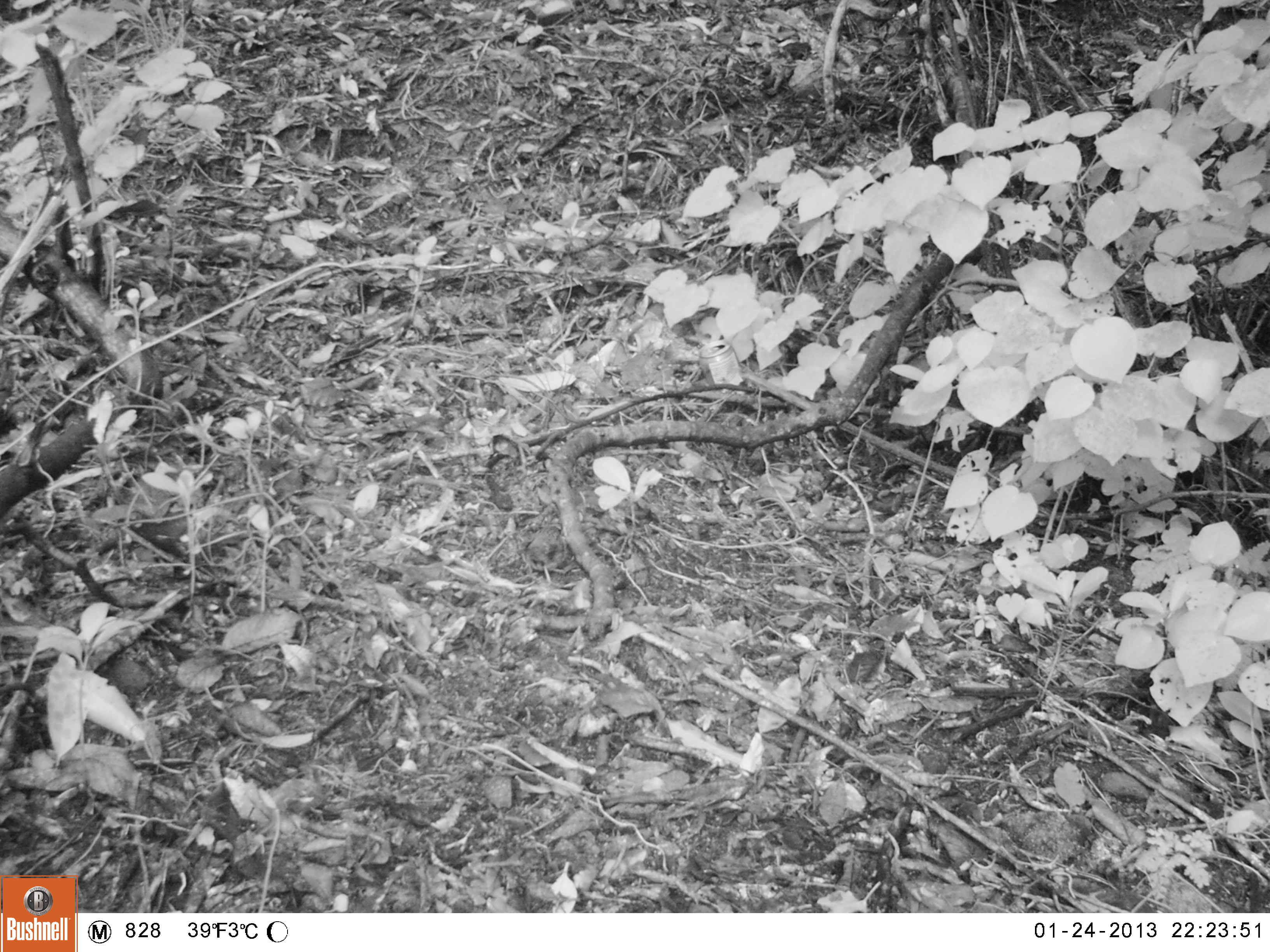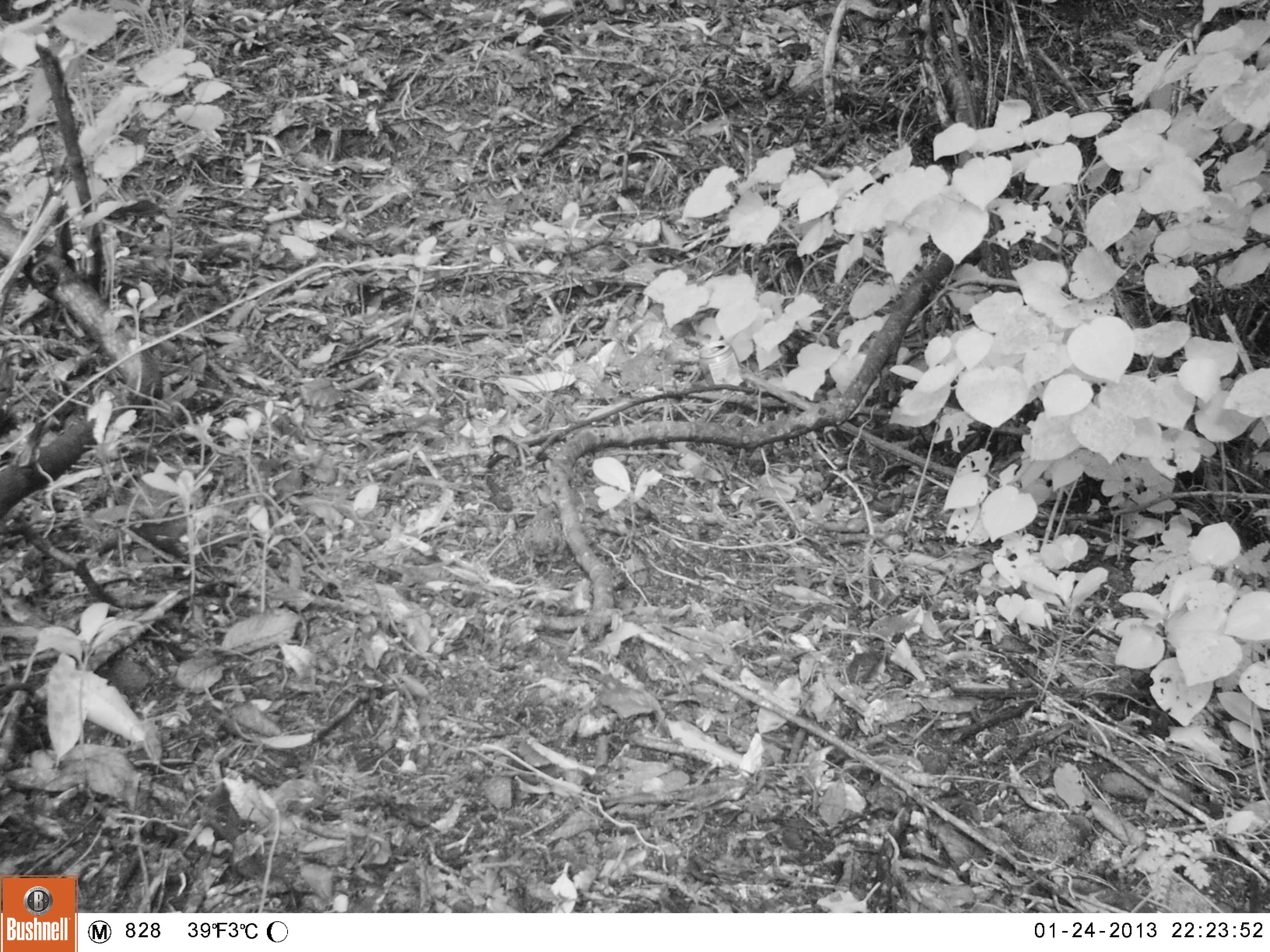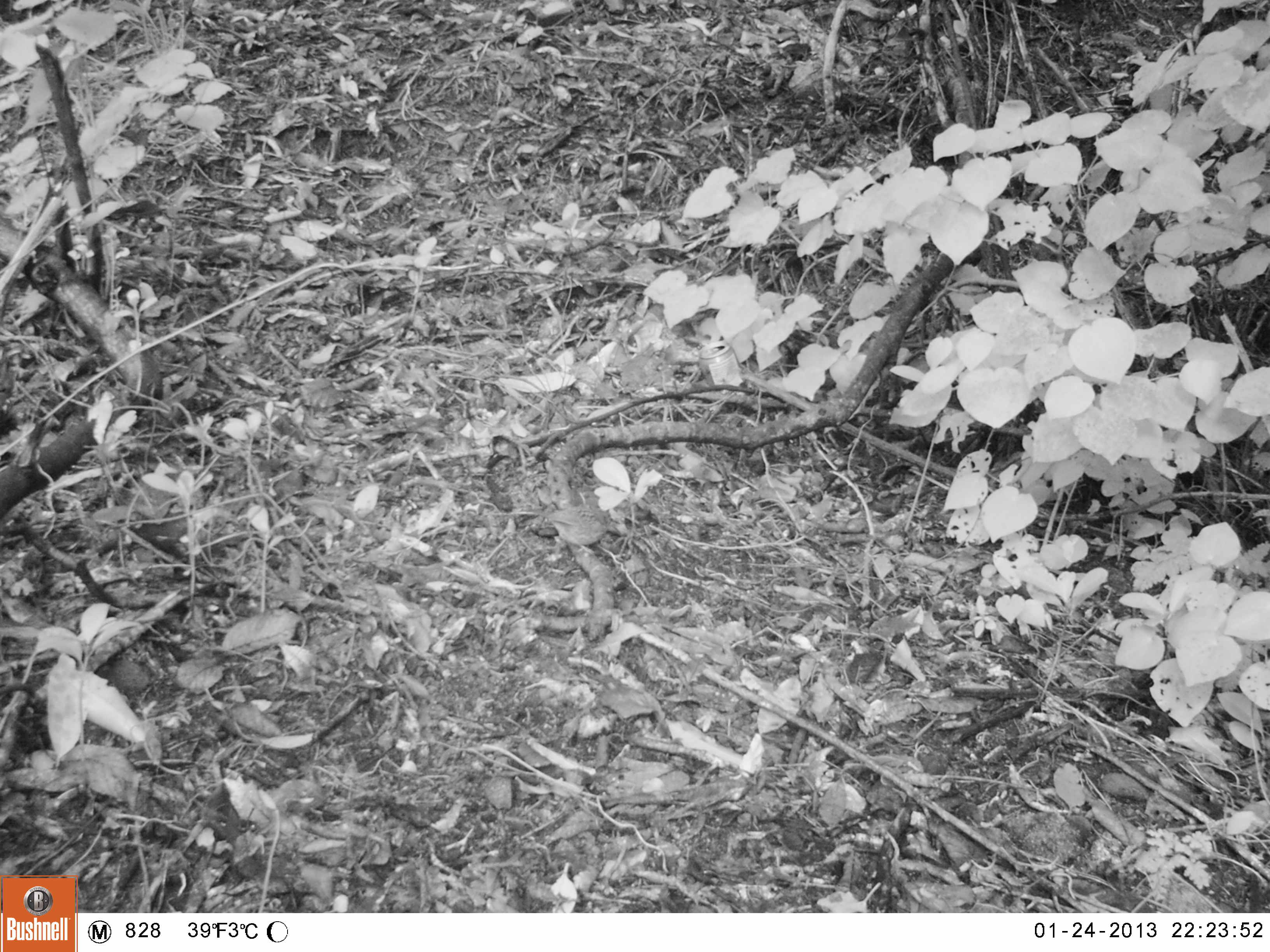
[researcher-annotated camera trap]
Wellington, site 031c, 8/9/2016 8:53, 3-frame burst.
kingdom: Animalia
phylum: Chordata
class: Aves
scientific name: Aves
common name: bird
Bird (Aves).